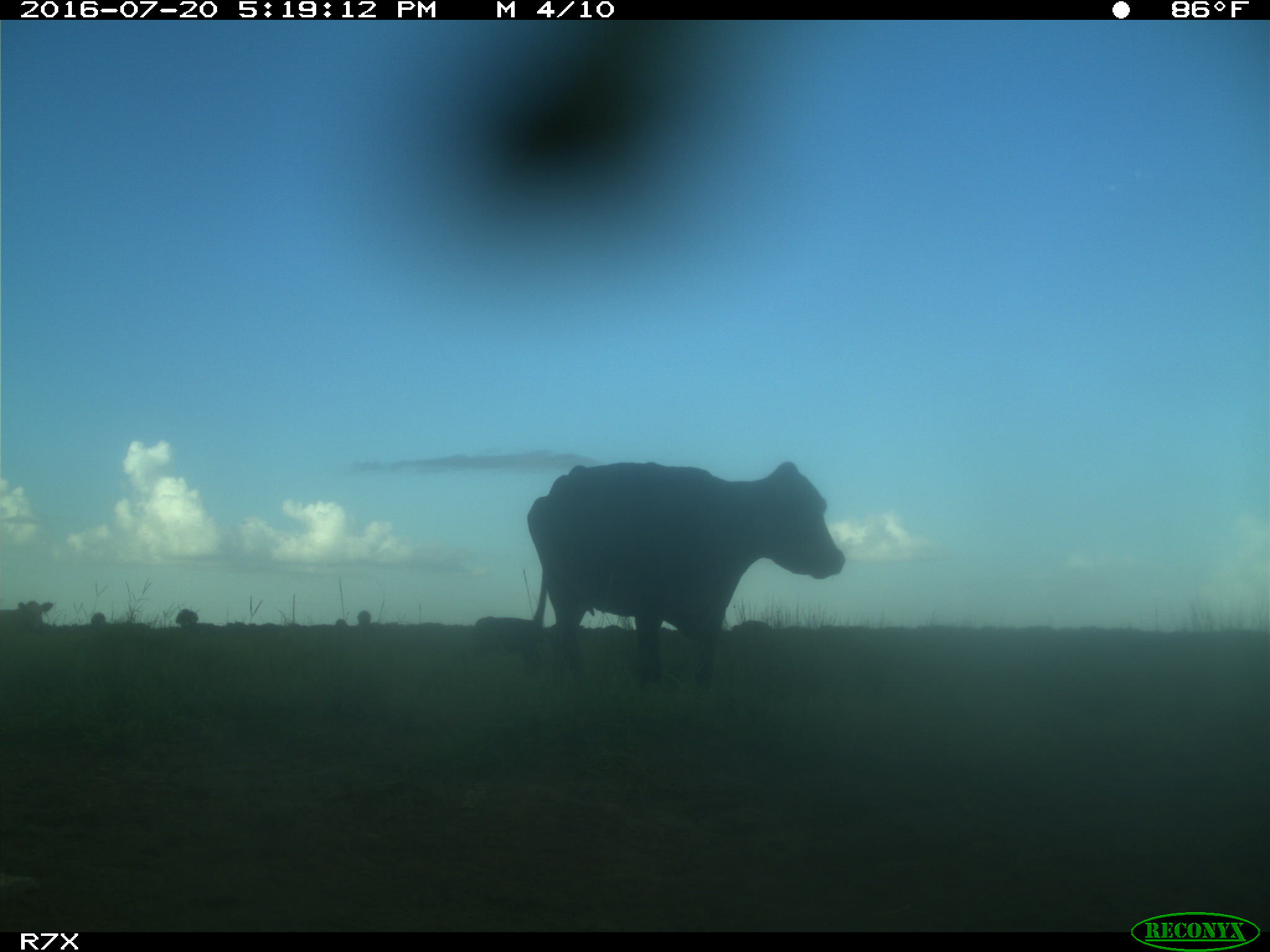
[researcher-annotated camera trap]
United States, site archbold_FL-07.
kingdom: Animalia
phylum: Chordata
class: Mammalia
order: Artiodactyla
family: Bovidae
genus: Bos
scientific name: Bos taurus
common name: domestic cow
Bos taurus (domestic cow).